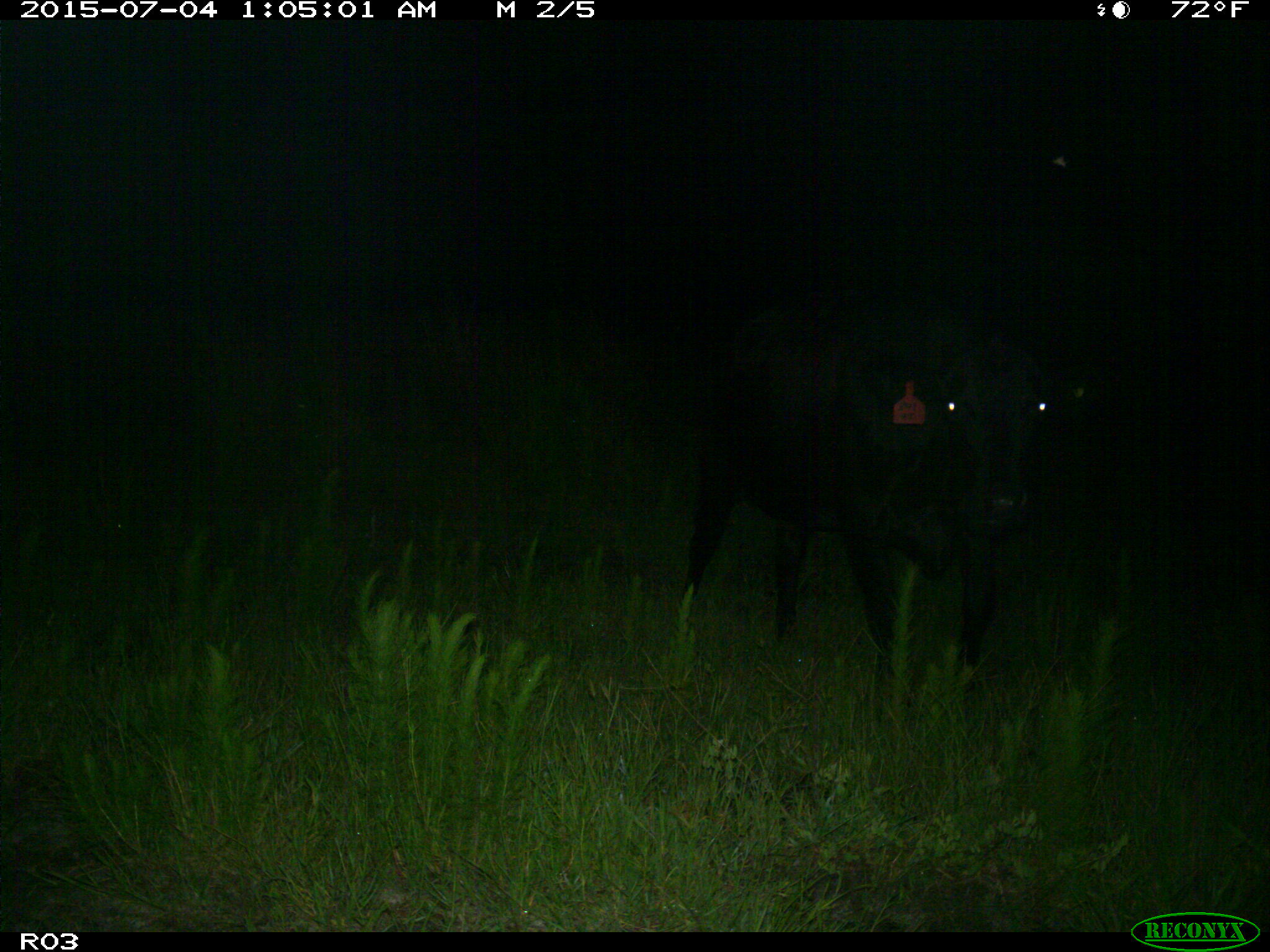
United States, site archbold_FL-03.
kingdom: Animalia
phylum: Chordata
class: Mammalia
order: Artiodactyla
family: Bovidae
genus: Bos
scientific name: Bos taurus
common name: domestic cow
Bos taurus (domestic cow).